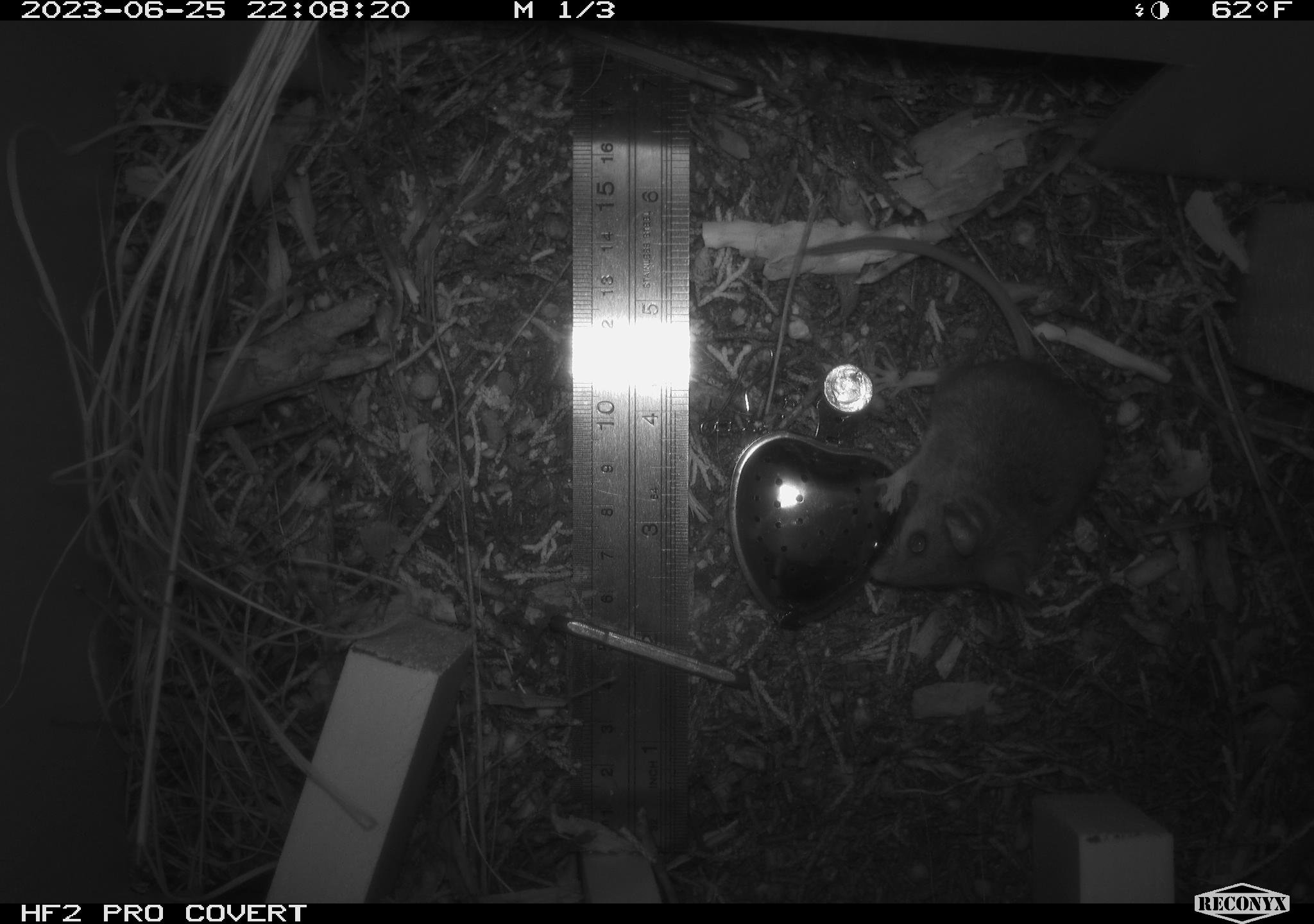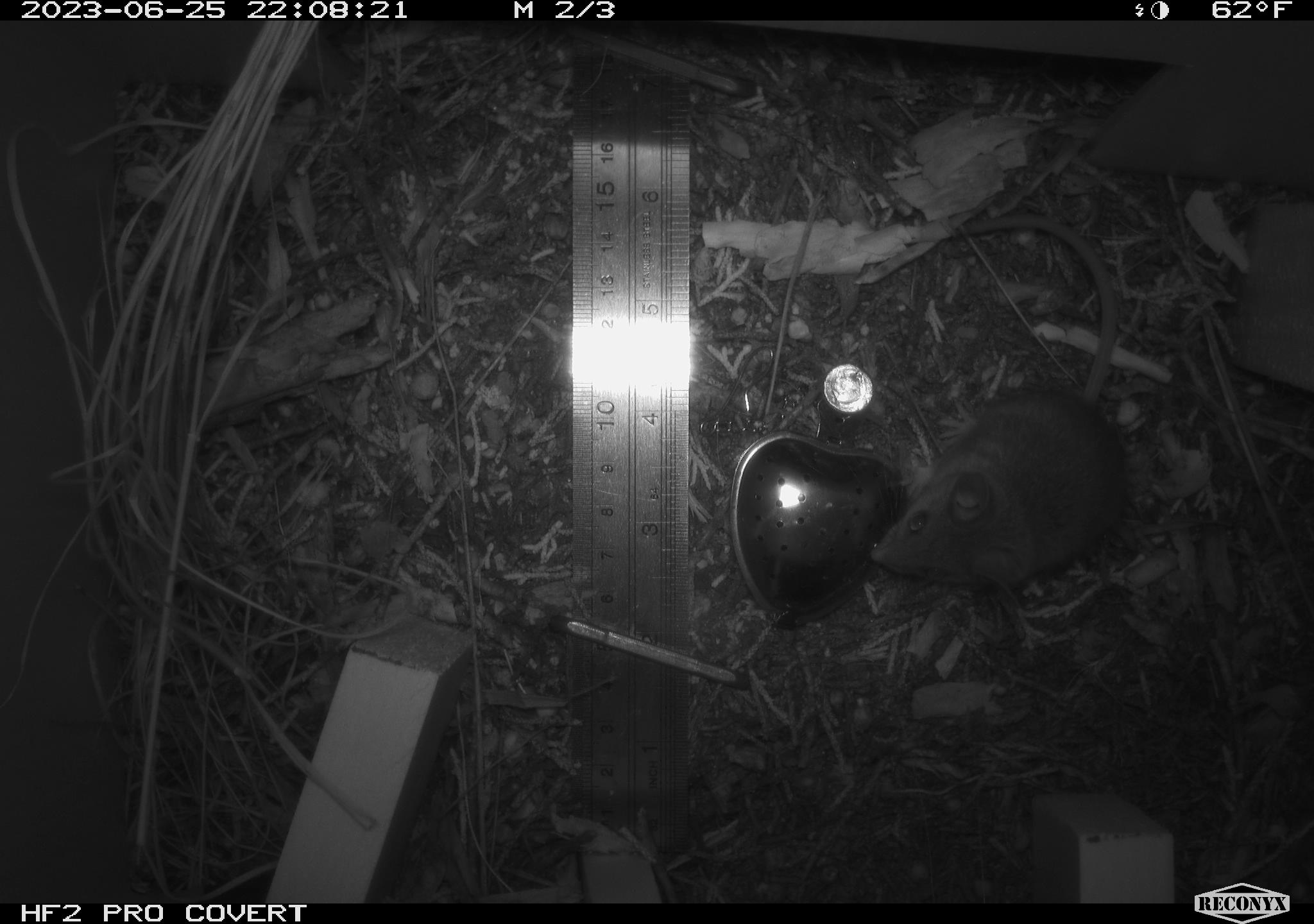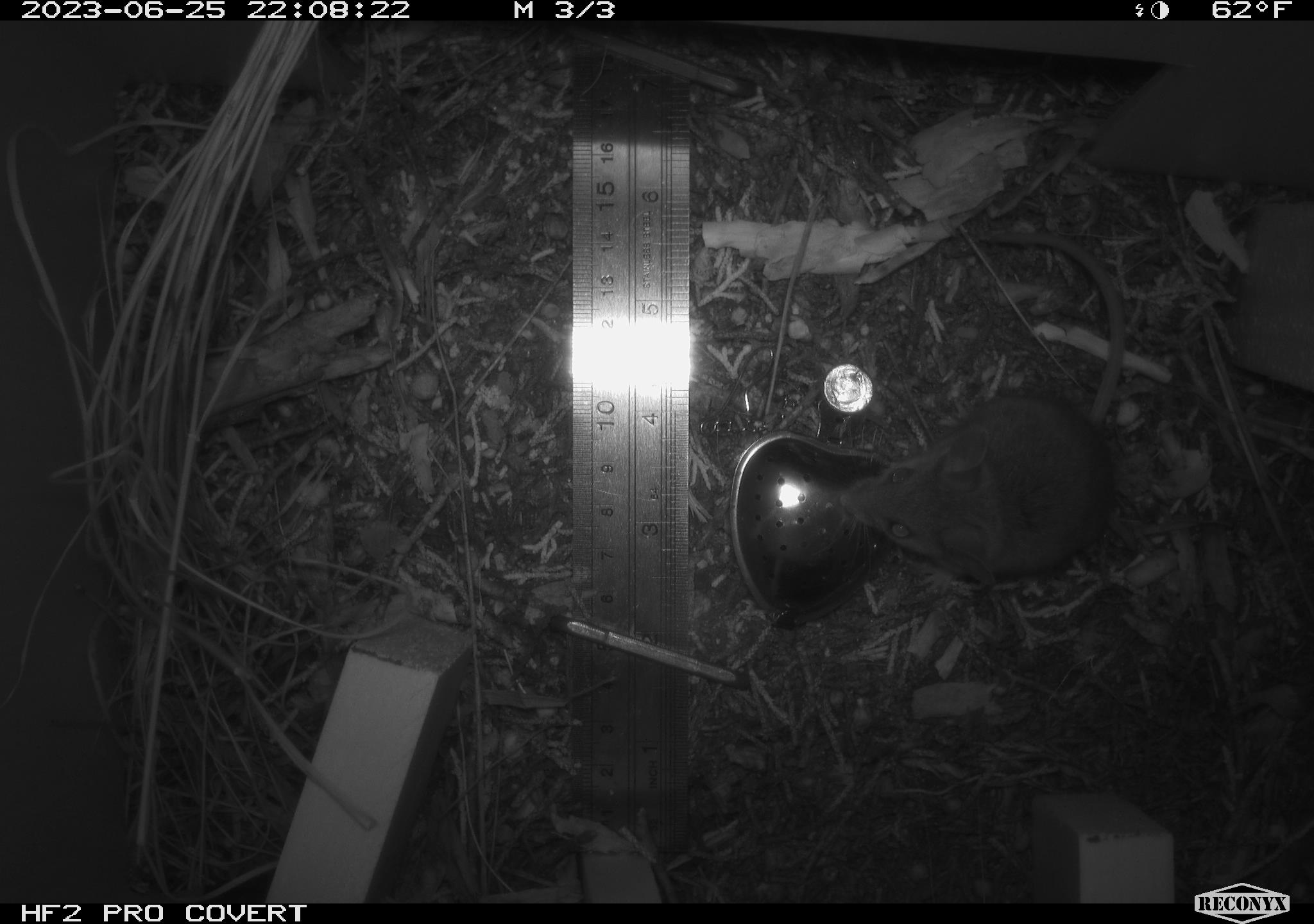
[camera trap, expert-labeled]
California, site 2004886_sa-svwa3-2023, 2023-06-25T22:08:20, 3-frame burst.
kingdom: Animalia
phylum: Chordata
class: Mammalia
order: Rodentia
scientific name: Rodentia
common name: mouse species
Mouse species (Rodentia).